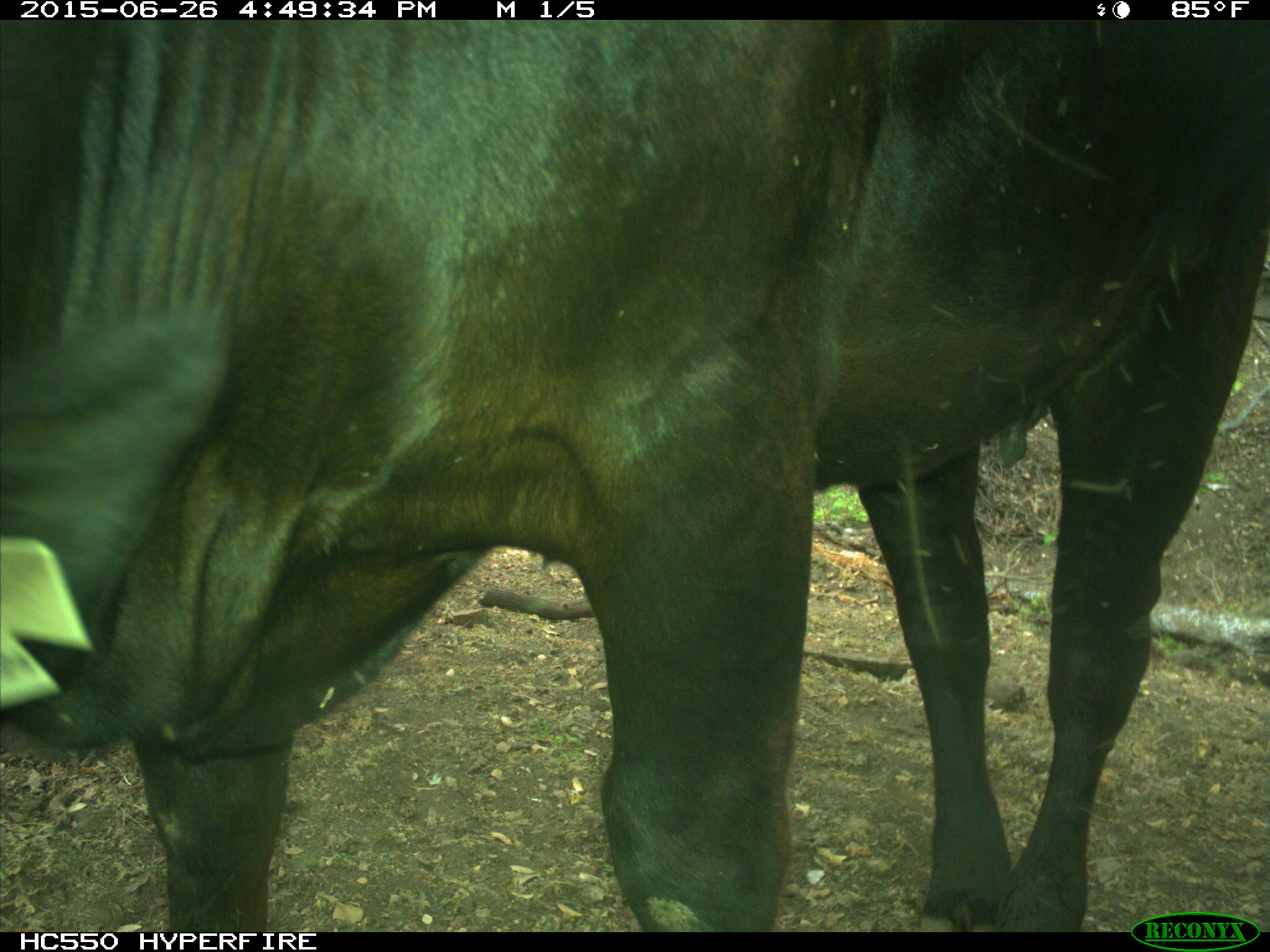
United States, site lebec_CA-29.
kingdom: Animalia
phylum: Chordata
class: Mammalia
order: Artiodactyla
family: Bovidae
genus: Bos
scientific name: Bos taurus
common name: domestic cow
Bos taurus (domestic cow).